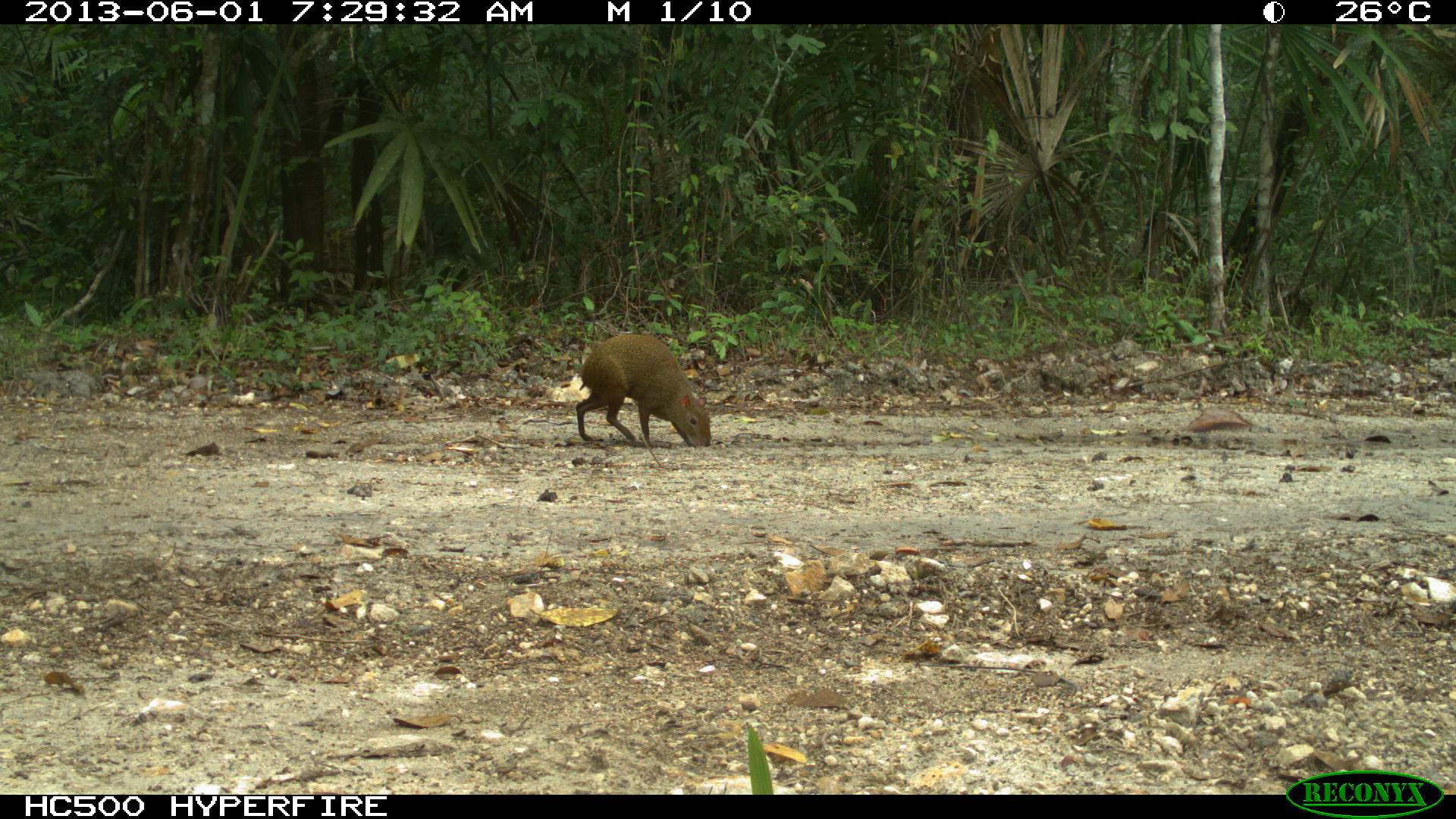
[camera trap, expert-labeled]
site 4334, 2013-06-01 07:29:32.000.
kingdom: Animalia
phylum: Chordata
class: Mammalia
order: Rodentia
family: Dasyproctidae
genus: Dasyprocta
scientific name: Dasyprocta punctata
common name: central american agouti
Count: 1.